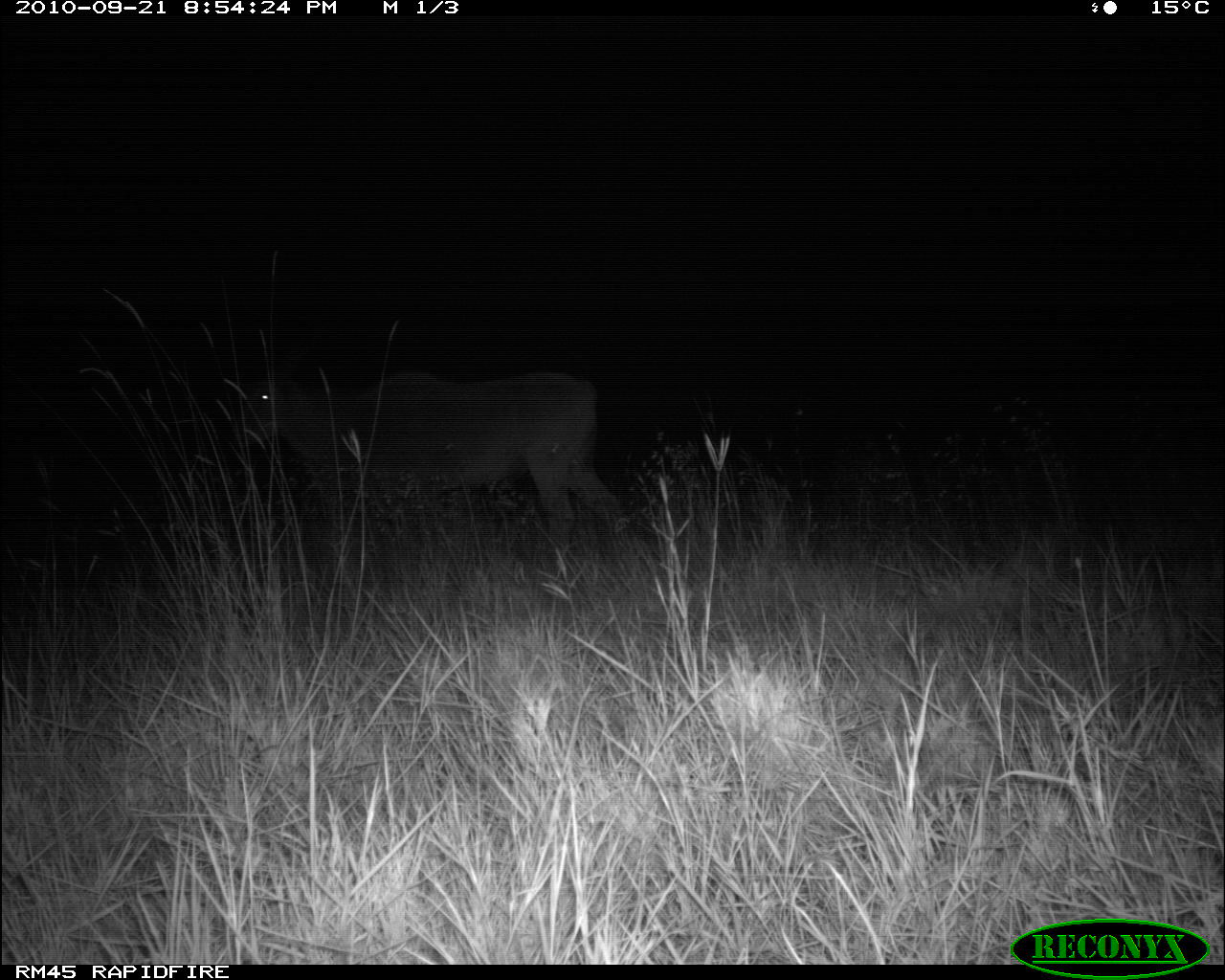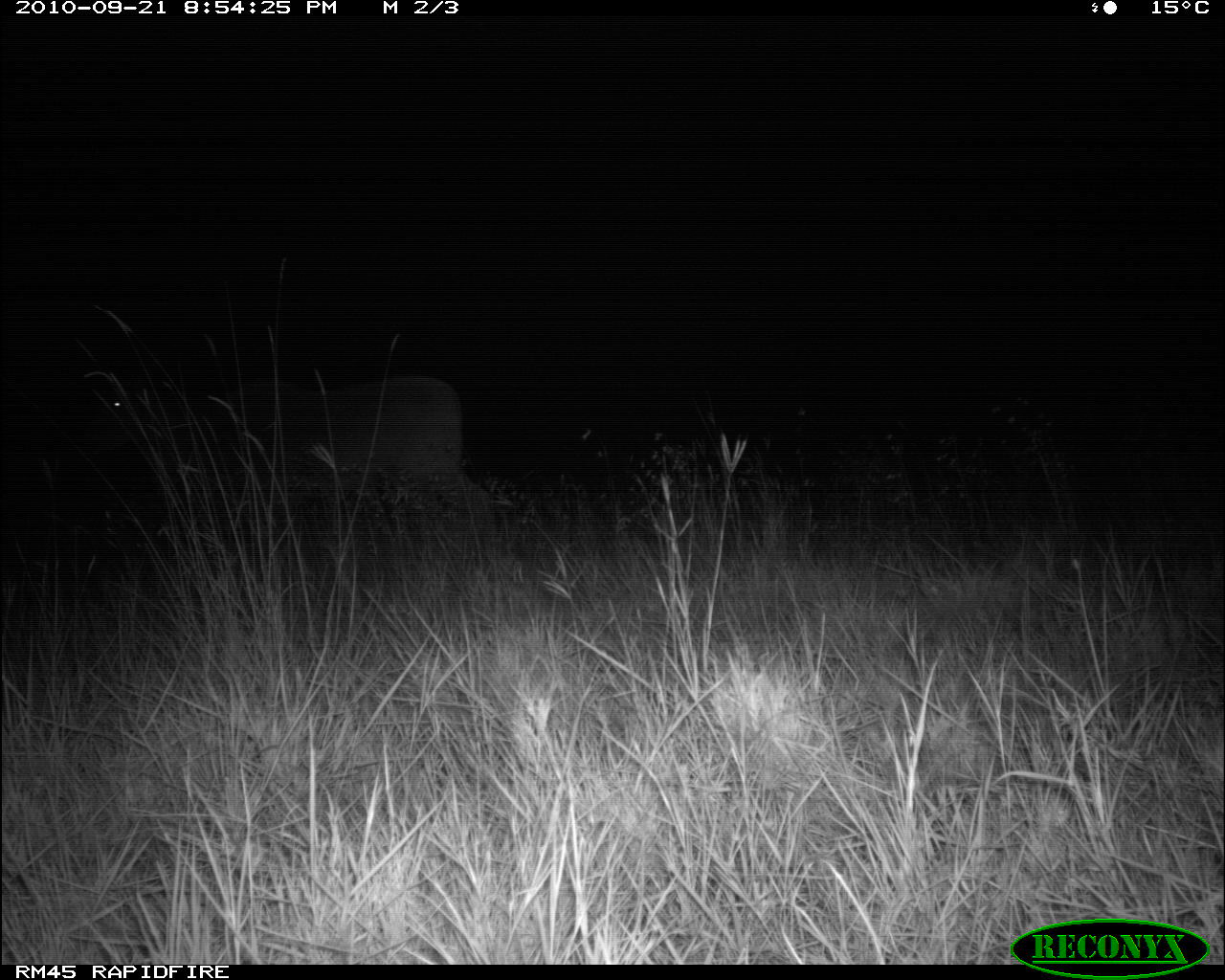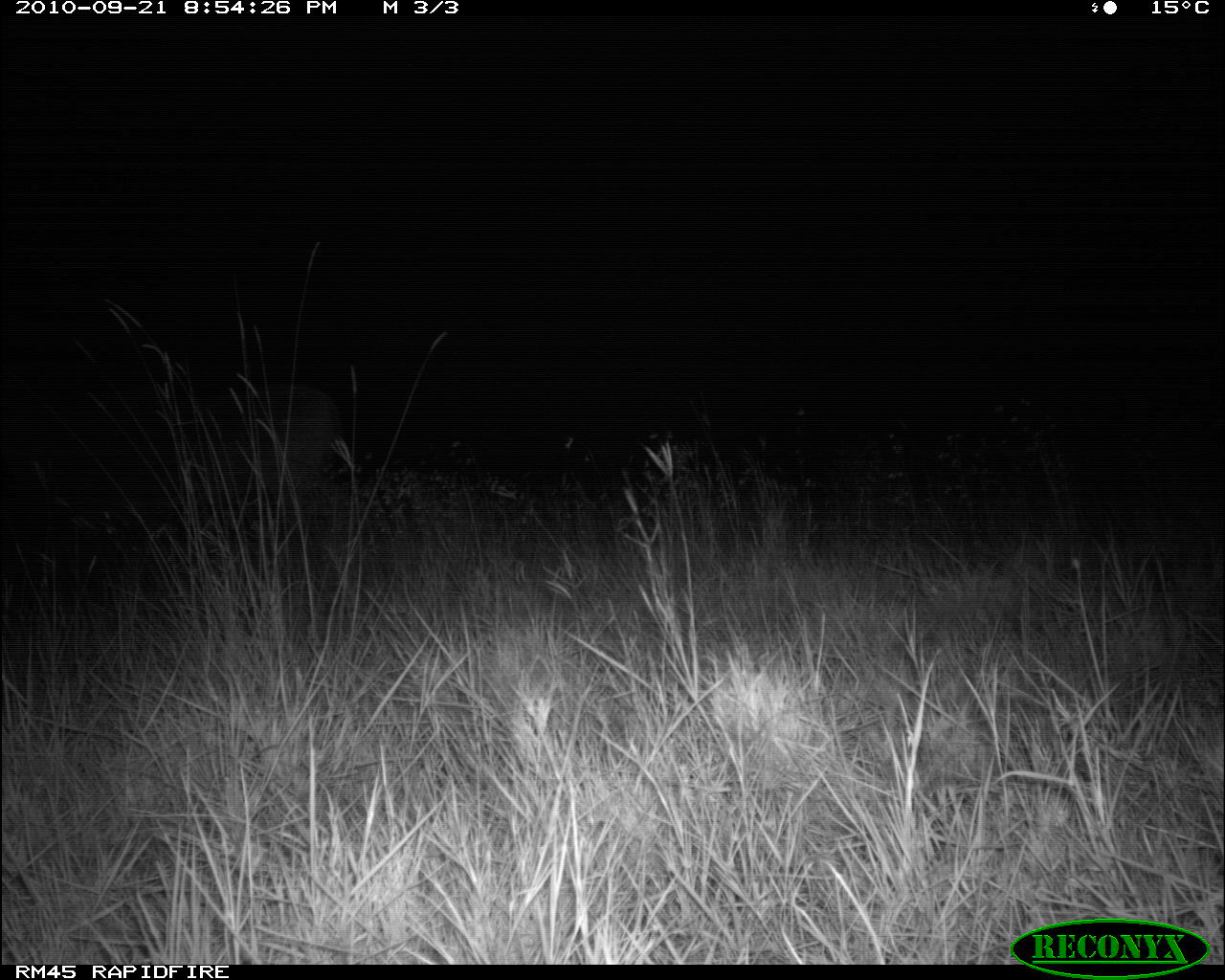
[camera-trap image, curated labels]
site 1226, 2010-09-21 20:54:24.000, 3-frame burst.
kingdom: Animalia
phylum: Chordata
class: Mammalia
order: Artiodactyla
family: Bovidae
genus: Tragelaphus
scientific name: Tragelaphus oryx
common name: eland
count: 1